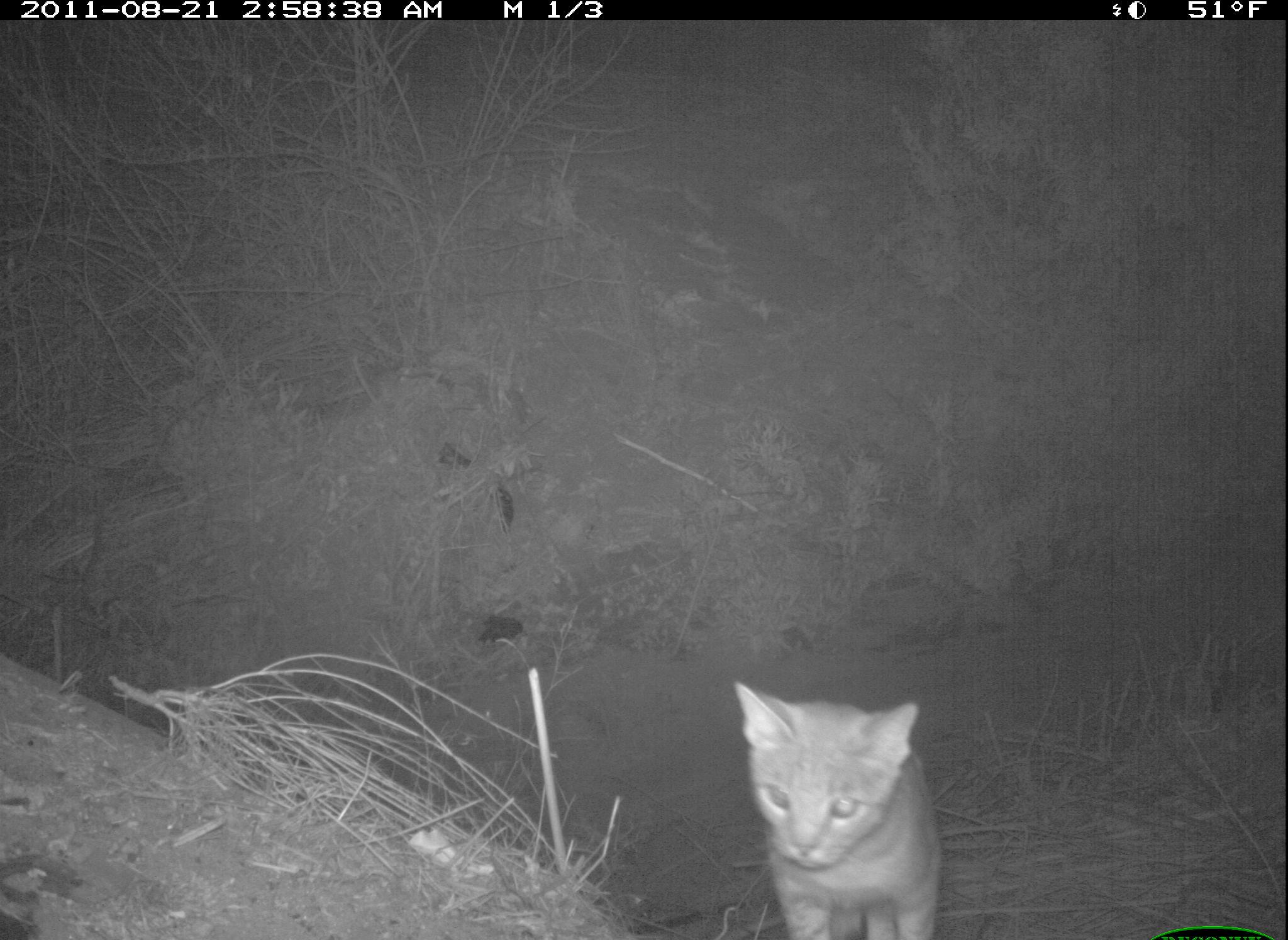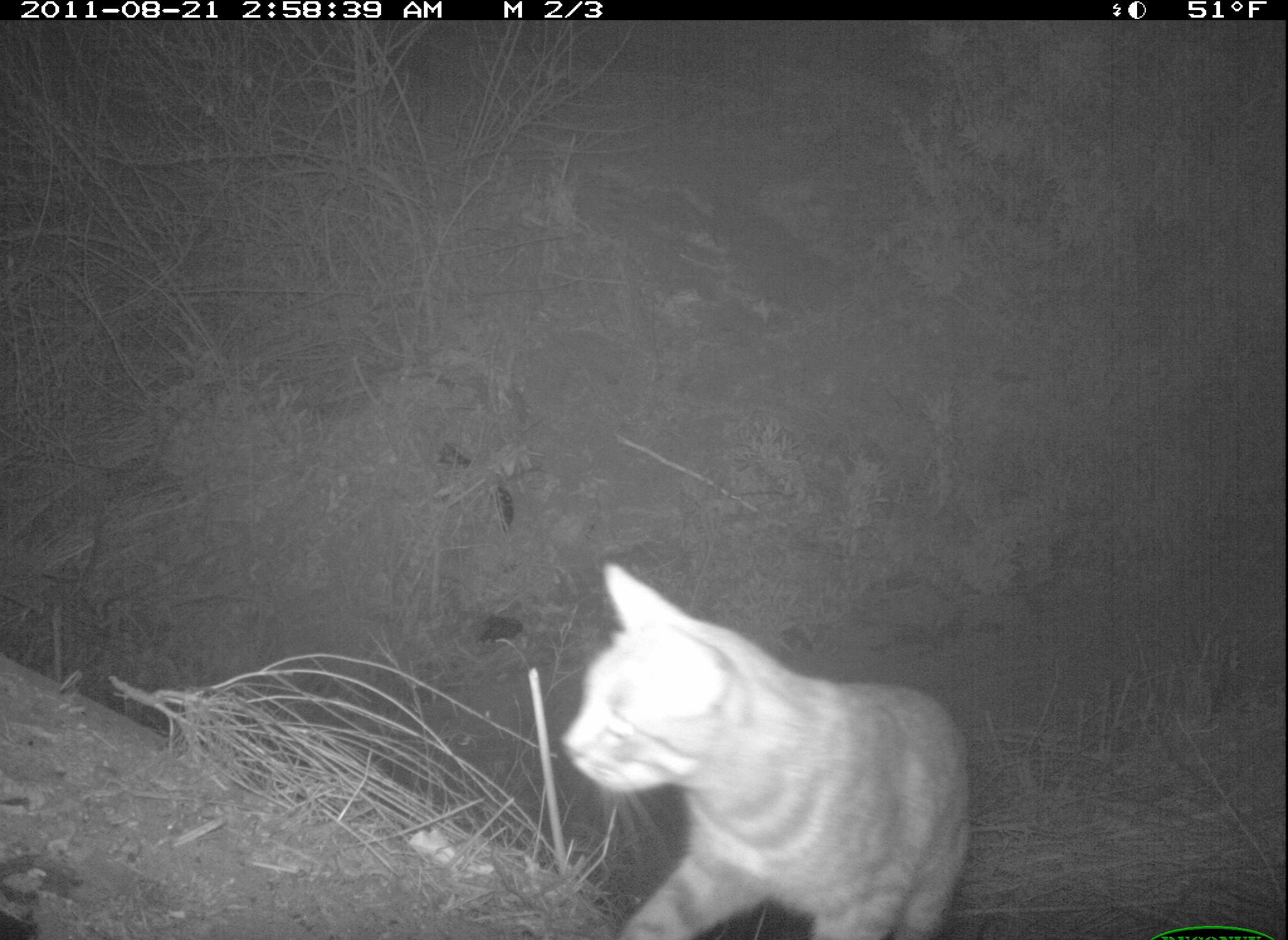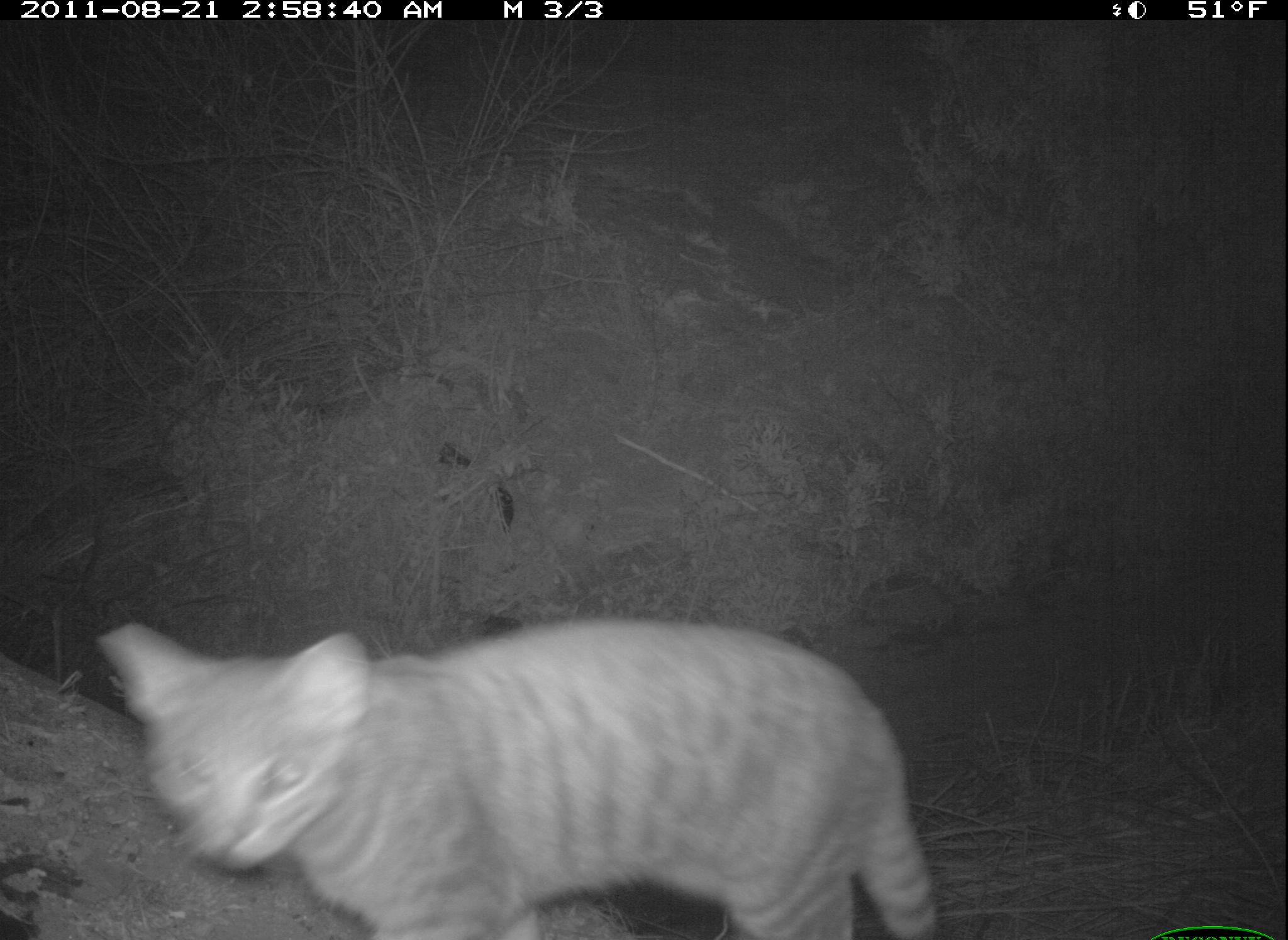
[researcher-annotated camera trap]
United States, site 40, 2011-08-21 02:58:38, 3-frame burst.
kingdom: Animalia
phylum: Chordata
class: Mammalia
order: Carnivora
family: Felidae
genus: Felis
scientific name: Felis catus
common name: cat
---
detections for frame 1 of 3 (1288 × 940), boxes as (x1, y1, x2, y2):
cat: (715, 672, 950, 929)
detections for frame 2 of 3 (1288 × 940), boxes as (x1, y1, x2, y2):
cat: (559, 561, 976, 940)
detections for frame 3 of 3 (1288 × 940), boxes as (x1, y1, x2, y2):
cat: (76, 598, 952, 940)